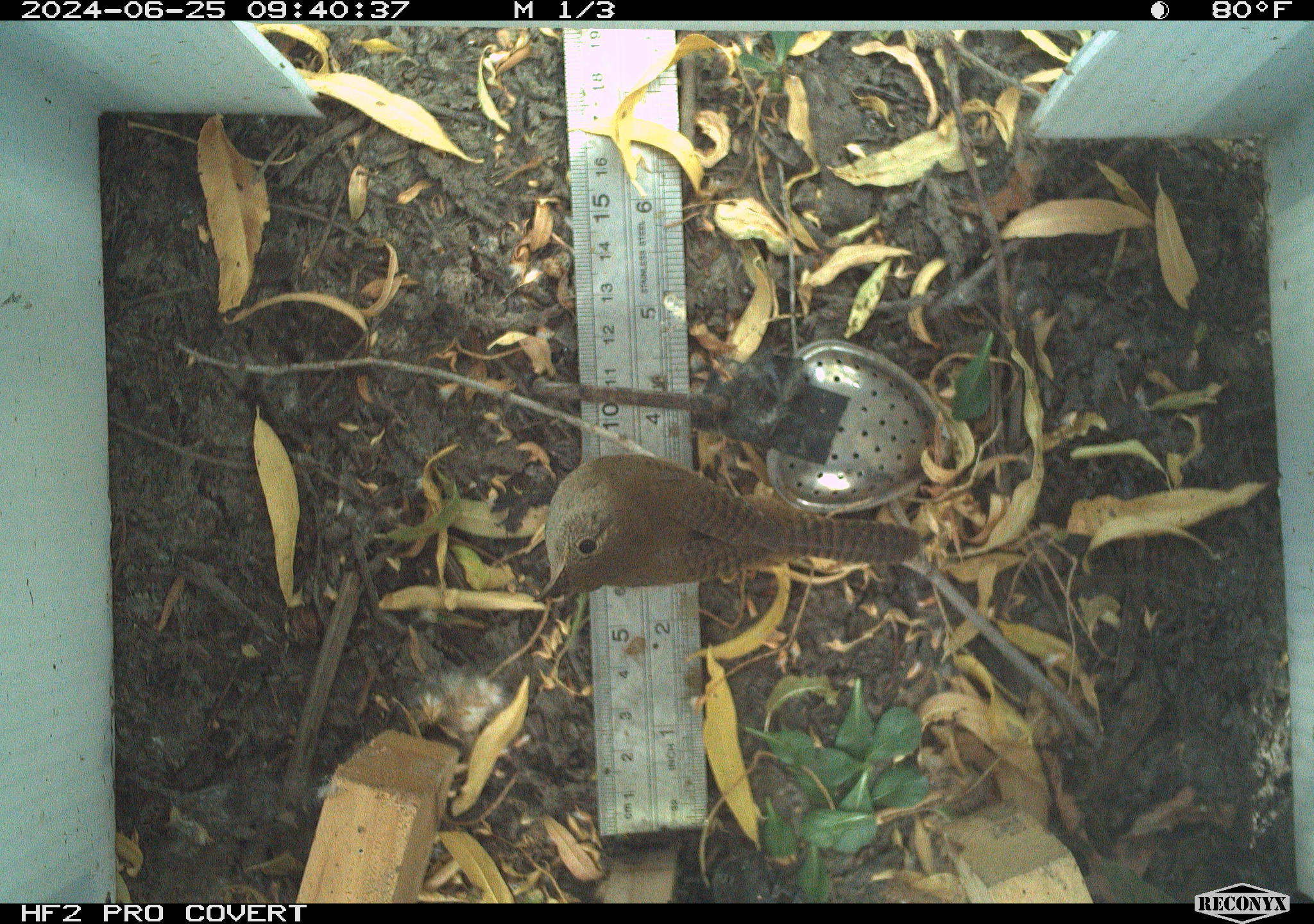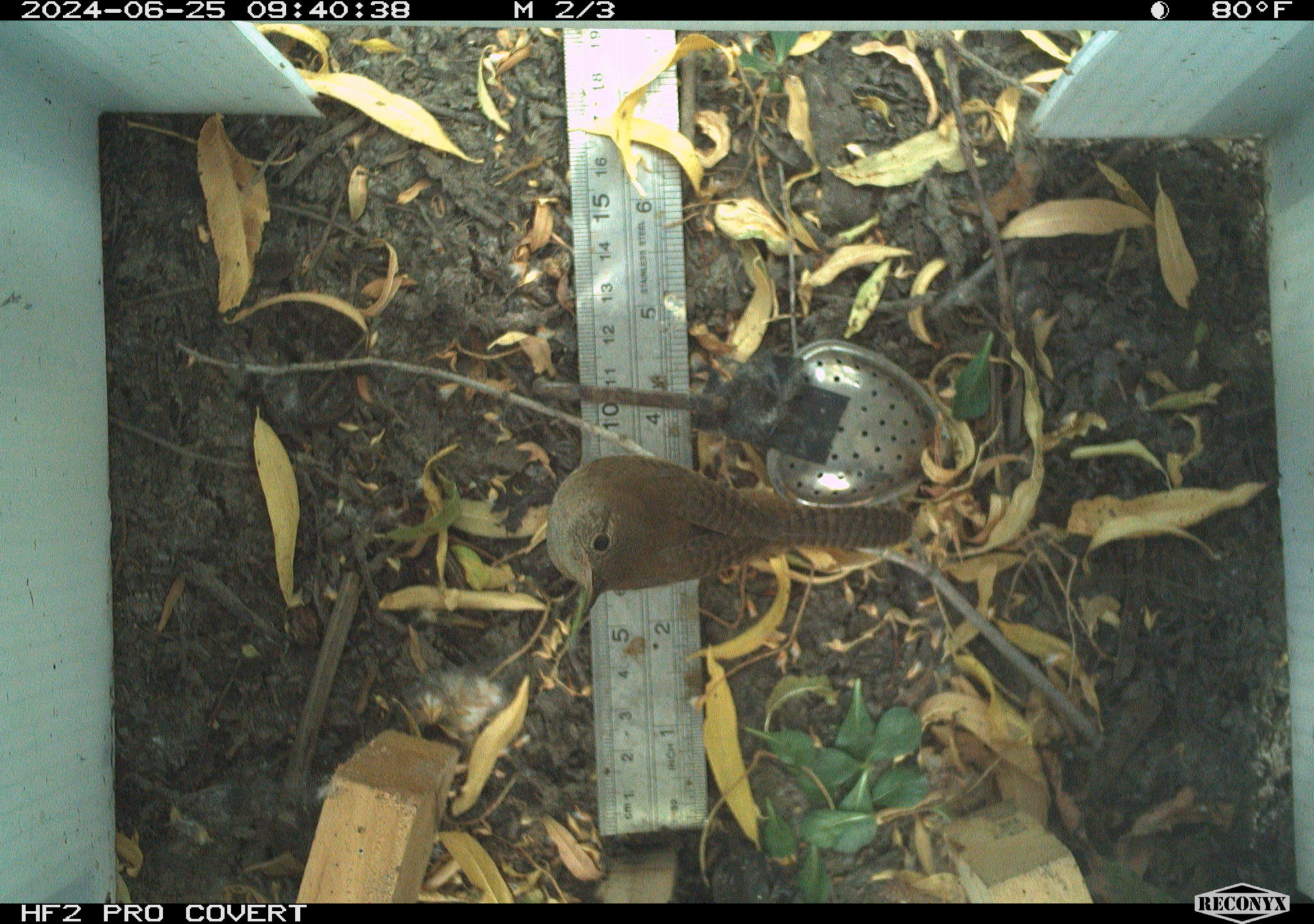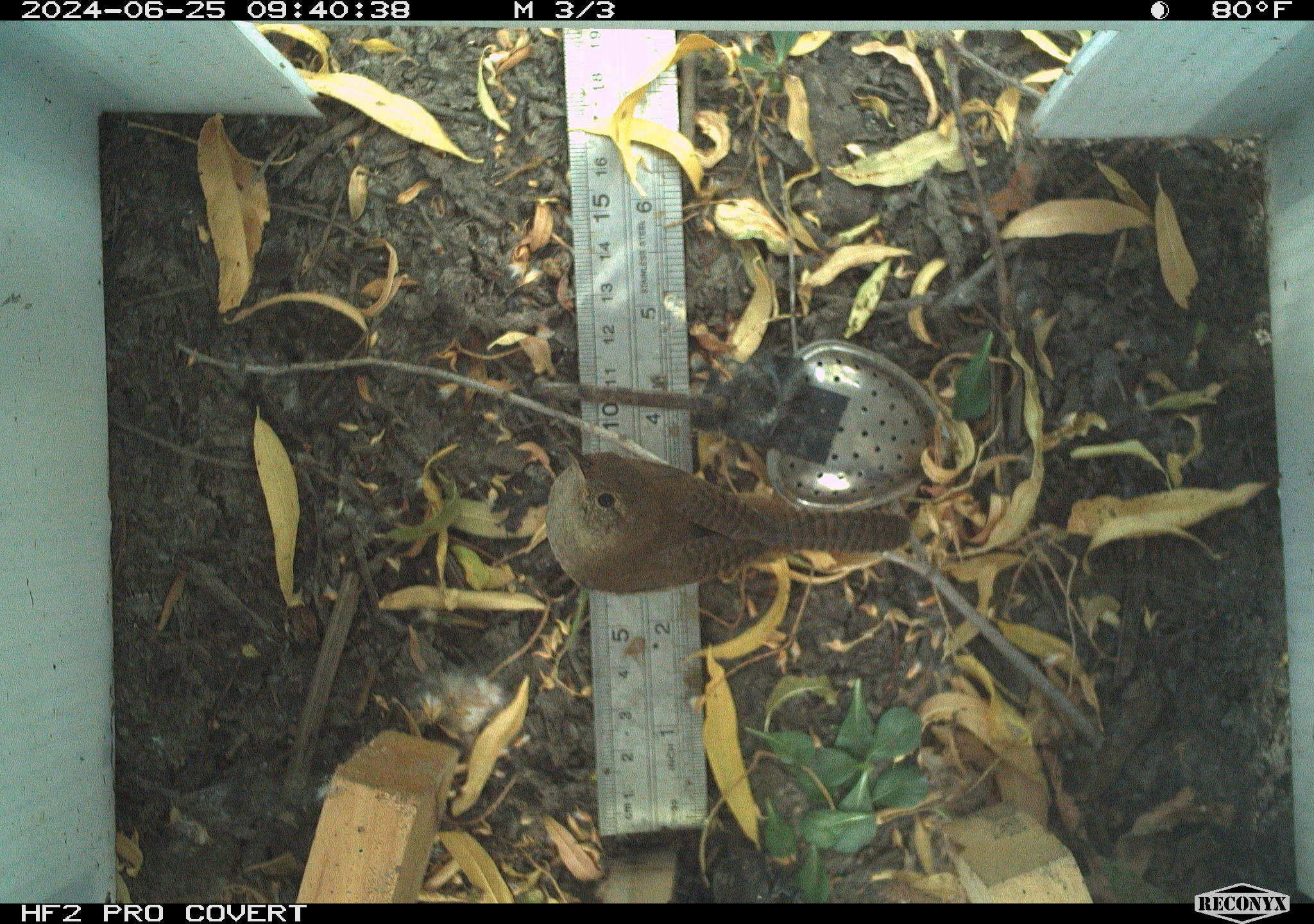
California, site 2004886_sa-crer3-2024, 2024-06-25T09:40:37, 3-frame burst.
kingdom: Animalia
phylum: Chordata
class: Aves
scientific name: Aves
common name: bird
Bird (Aves).